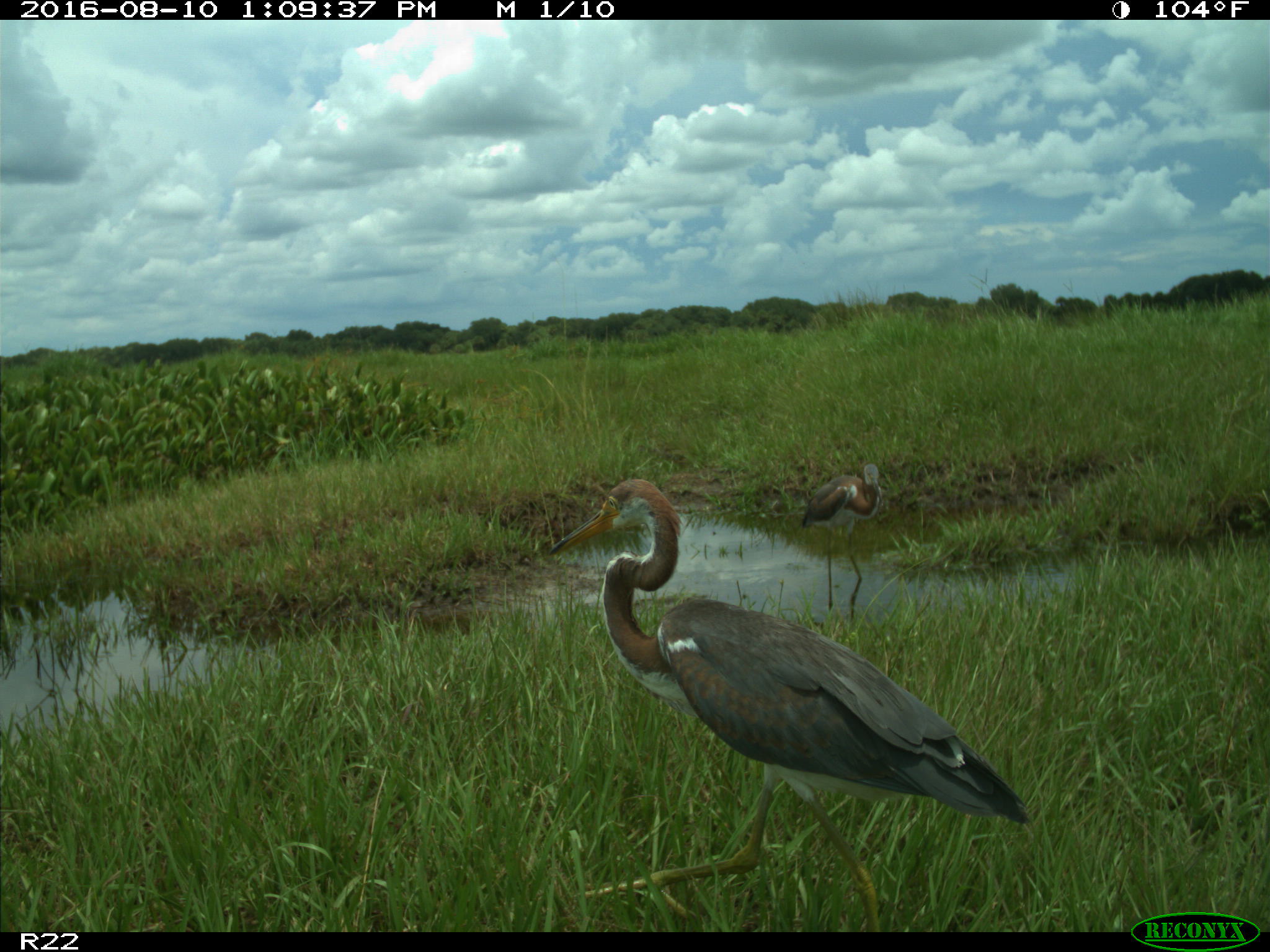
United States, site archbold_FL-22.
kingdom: Animalia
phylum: Chordata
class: Aves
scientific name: Aves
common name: birds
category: unidentified bird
Unidentified bird (birds) (Aves).